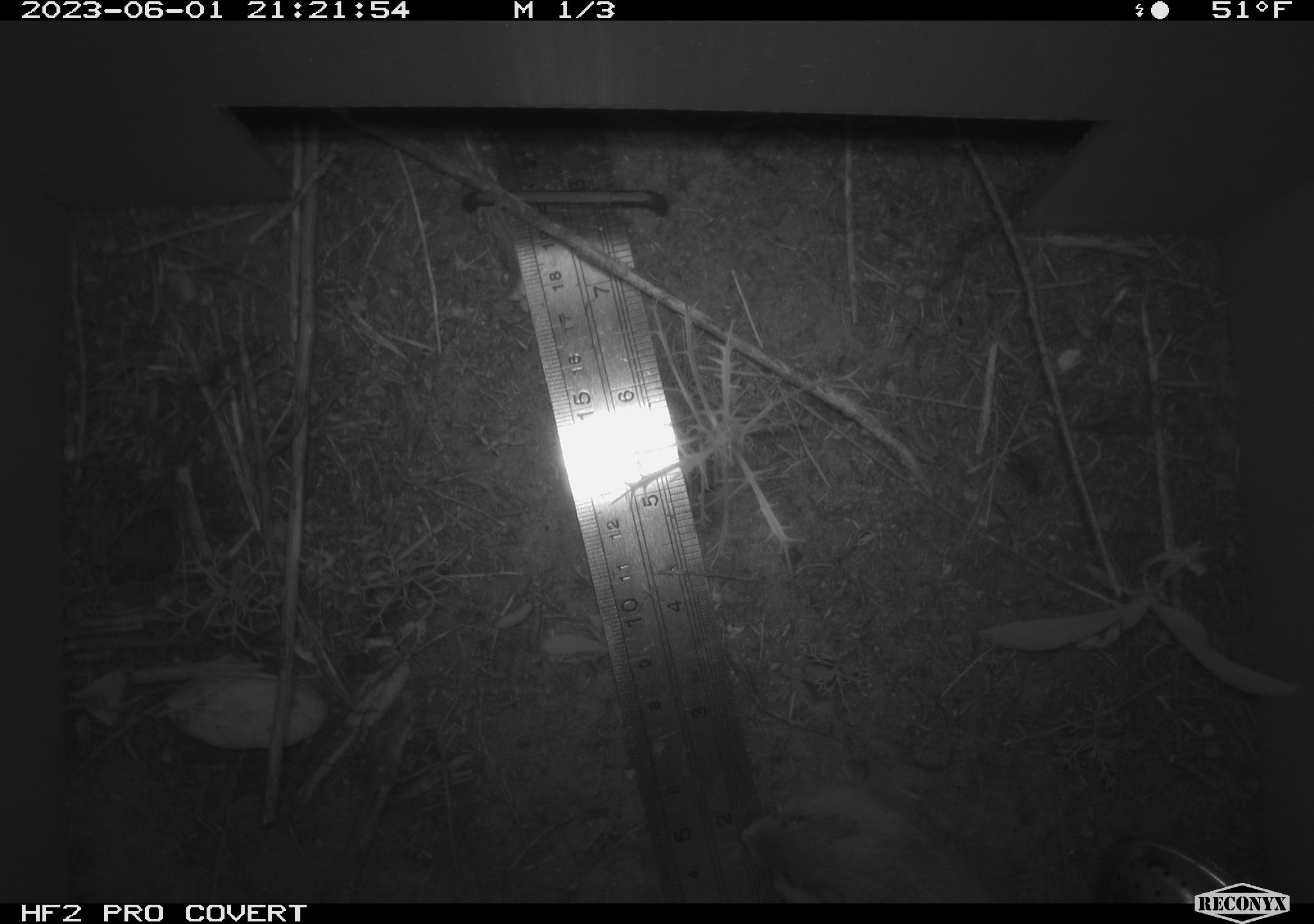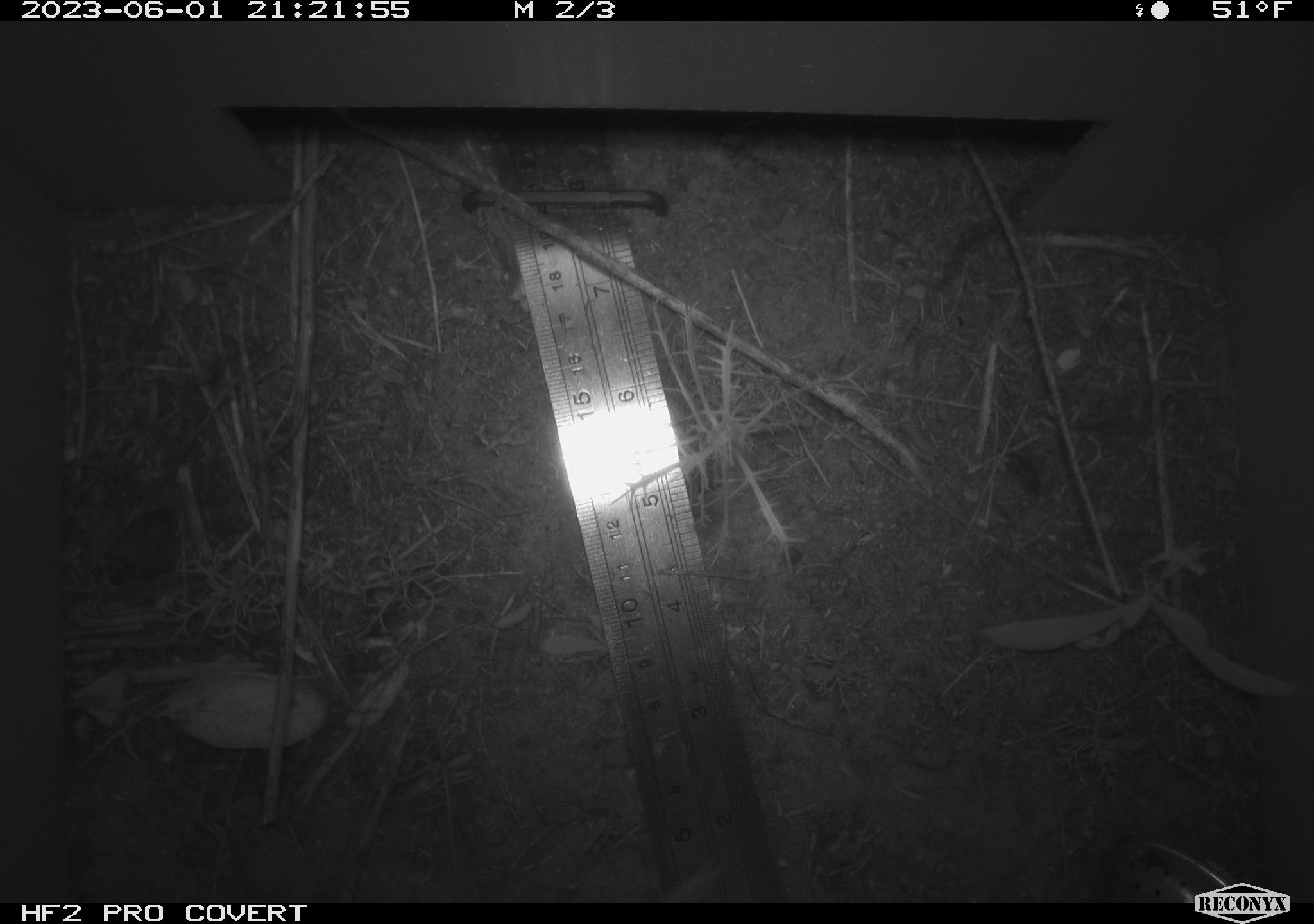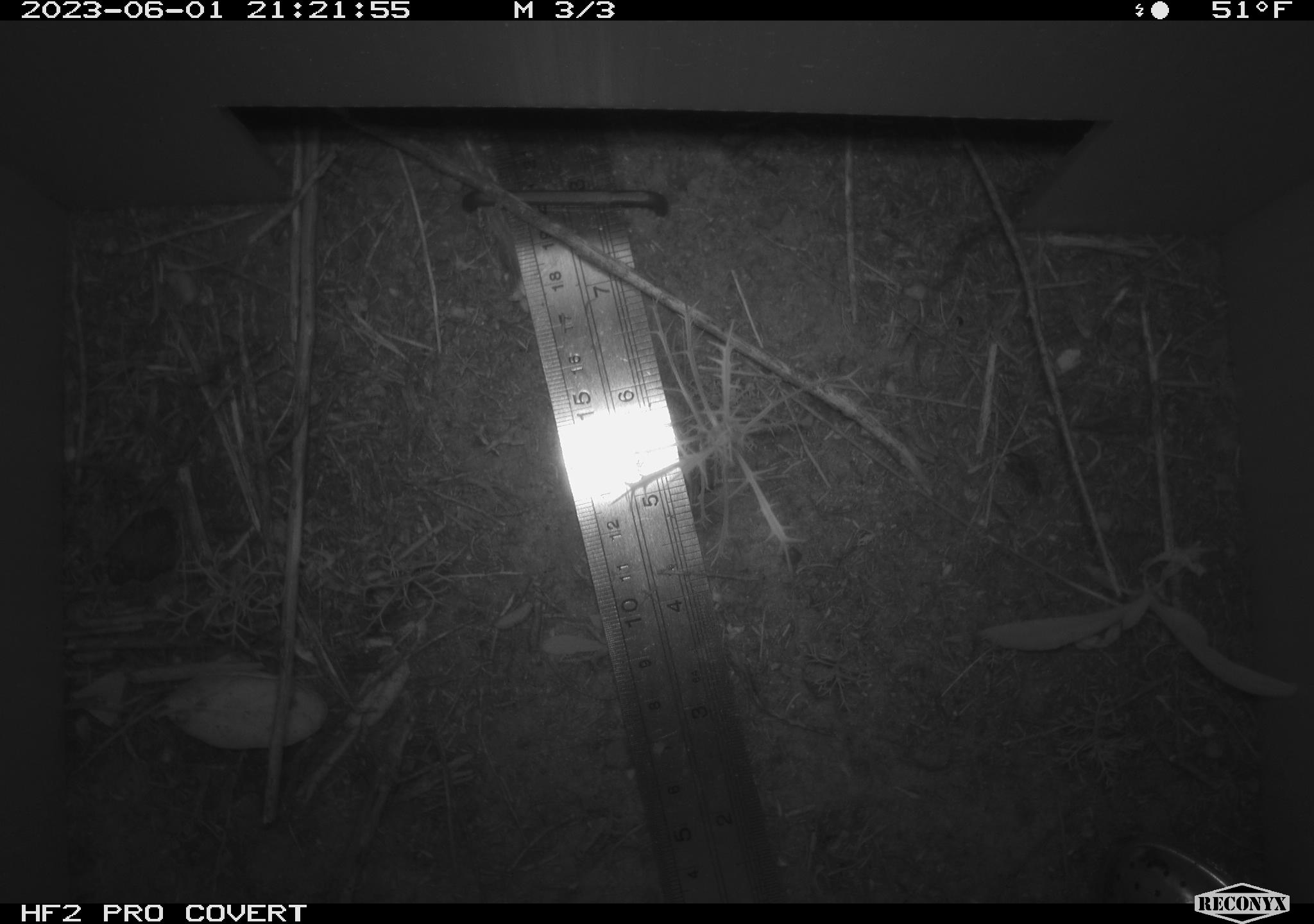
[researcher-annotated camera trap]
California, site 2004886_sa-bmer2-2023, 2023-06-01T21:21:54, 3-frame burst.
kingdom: Animalia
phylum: Chordata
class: Mammalia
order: Rodentia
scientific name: Rodentia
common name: mouse species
Mouse species (Rodentia).